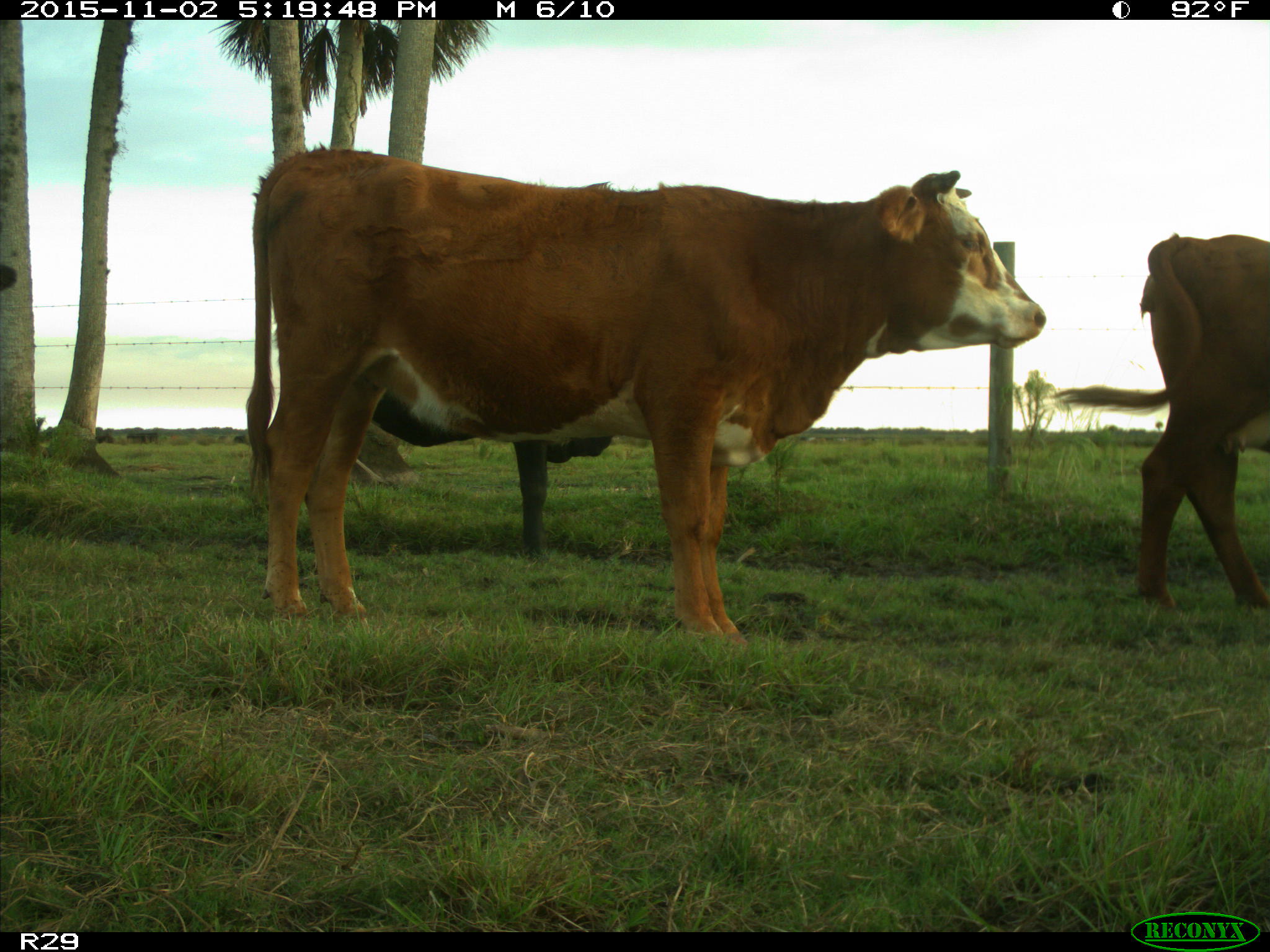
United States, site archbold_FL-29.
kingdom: Animalia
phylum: Chordata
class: Mammalia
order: Artiodactyla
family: Bovidae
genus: Bos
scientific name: Bos taurus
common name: domestic cow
Bos taurus (domestic cow).